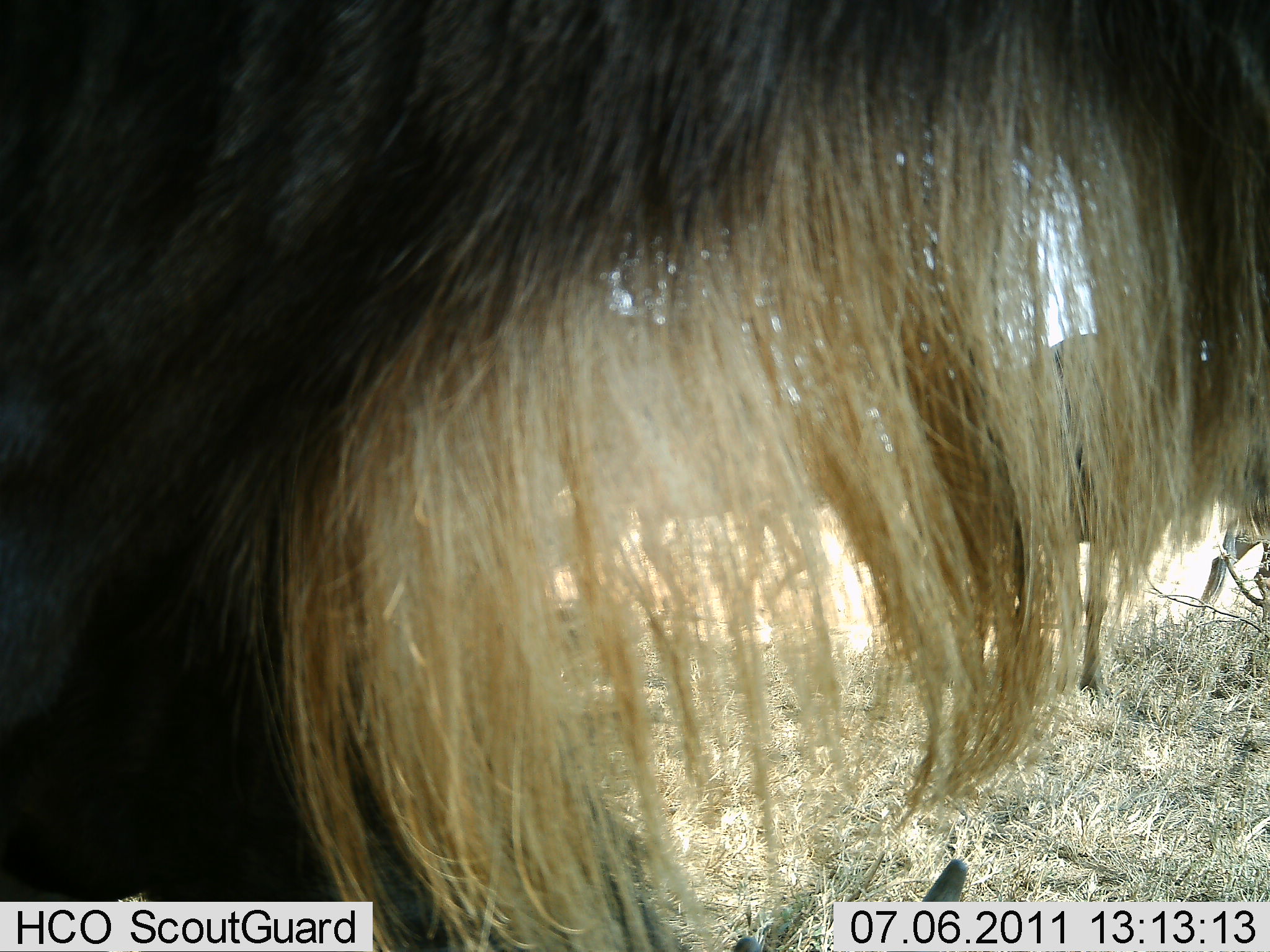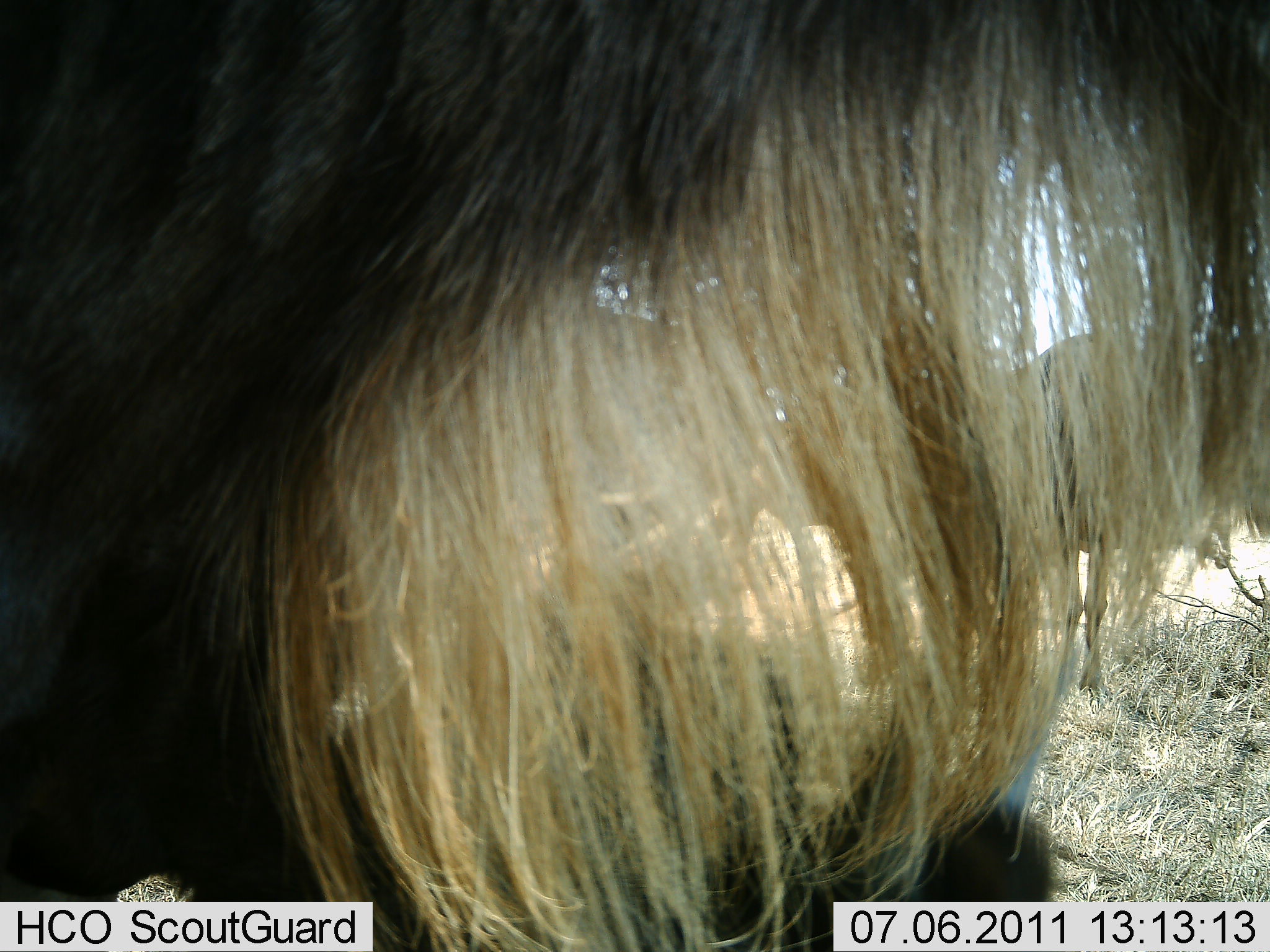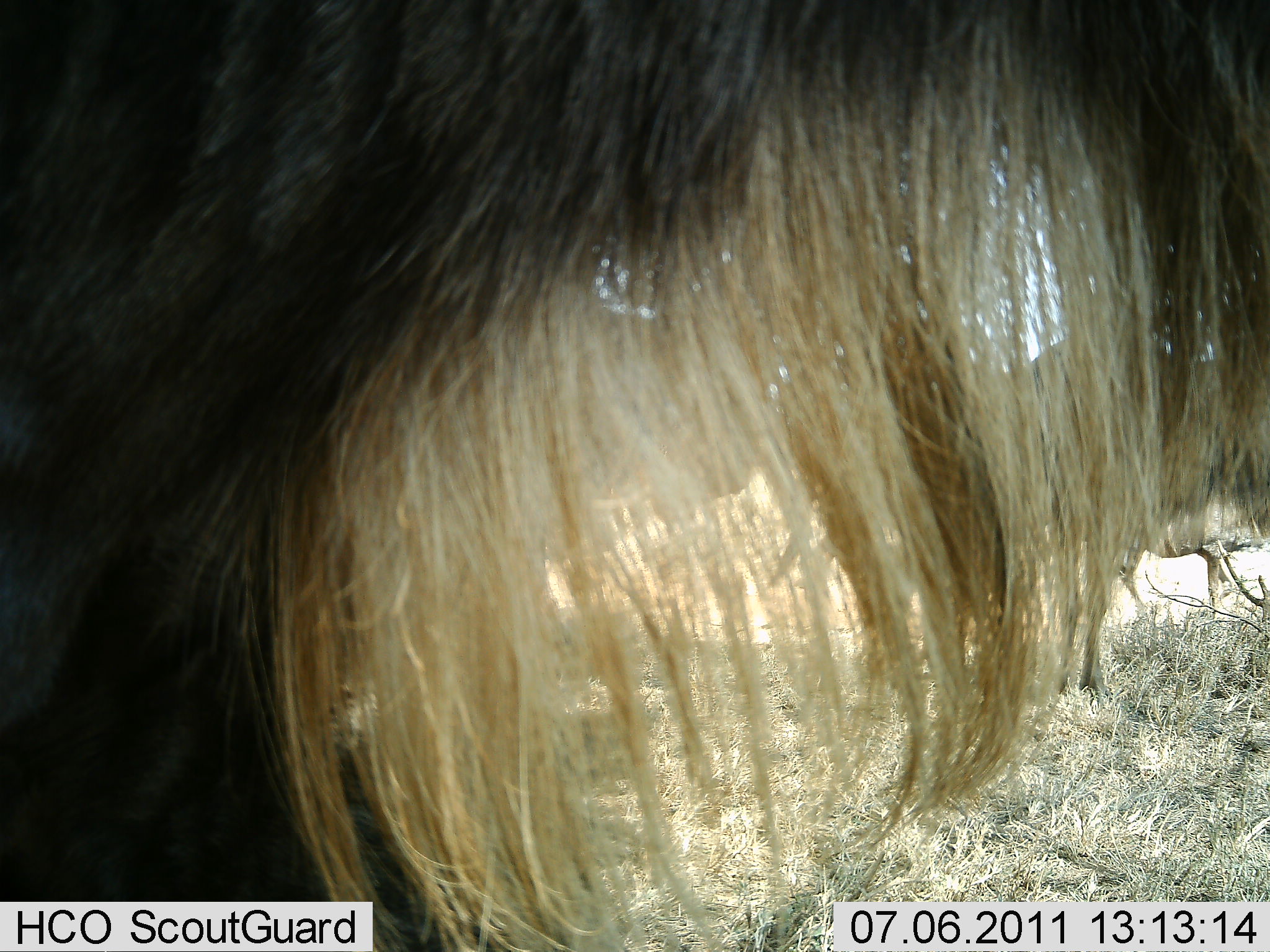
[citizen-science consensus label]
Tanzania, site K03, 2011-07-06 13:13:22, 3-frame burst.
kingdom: Animalia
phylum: Chordata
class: Mammalia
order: Artiodactyla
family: Bovidae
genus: Connochaetes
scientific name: Connochaetes taurinus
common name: blue wildebeest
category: wildebeest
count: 3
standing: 81%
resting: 6%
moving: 31%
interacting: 0%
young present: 0%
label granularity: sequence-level